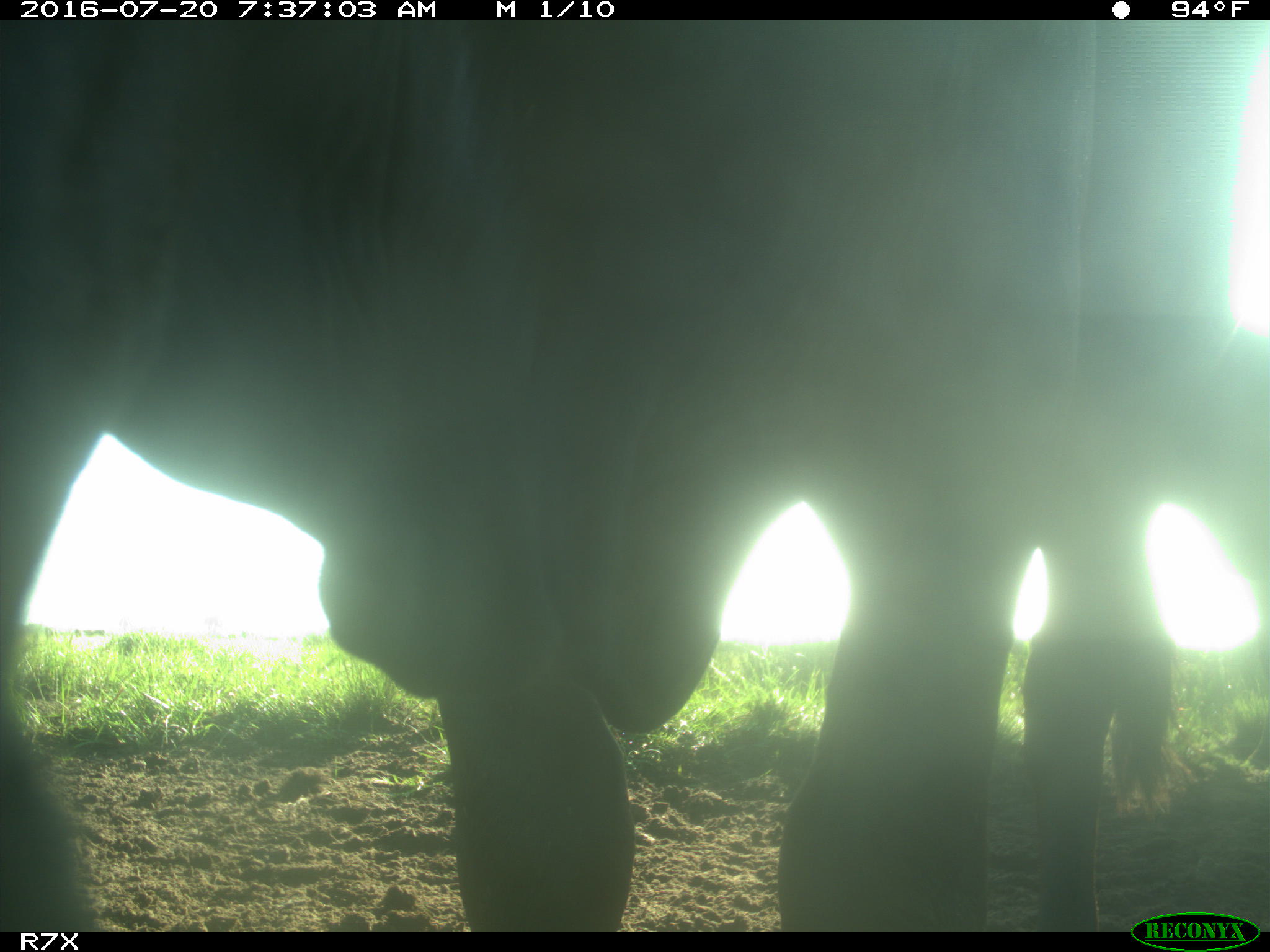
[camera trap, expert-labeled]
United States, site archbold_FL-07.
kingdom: Animalia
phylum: Chordata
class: Mammalia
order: Artiodactyla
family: Bovidae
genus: Bos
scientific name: Bos taurus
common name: domestic cow